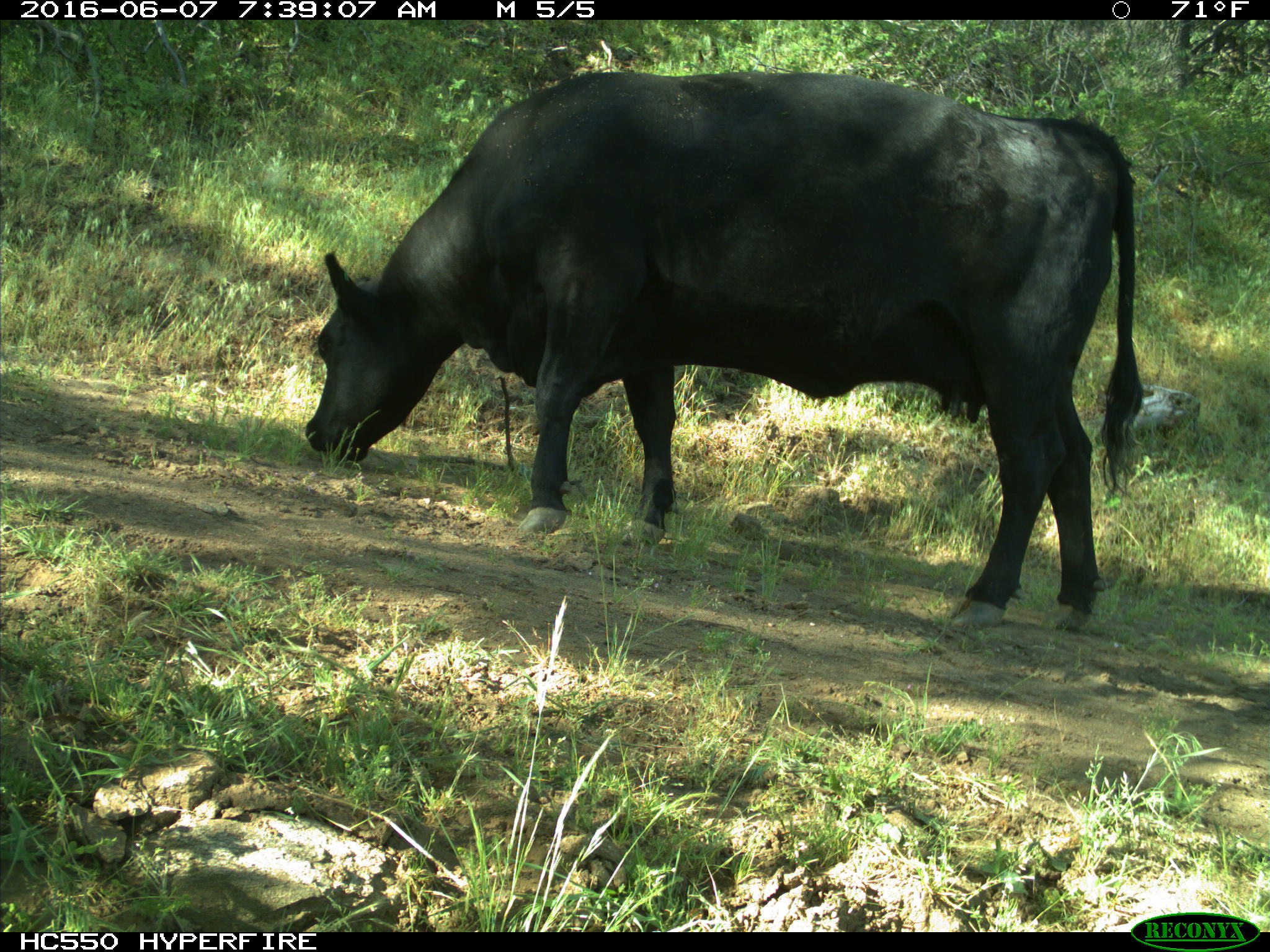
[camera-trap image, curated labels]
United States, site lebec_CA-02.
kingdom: Animalia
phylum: Chordata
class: Mammalia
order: Artiodactyla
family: Bovidae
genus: Bos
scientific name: Bos taurus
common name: domestic cow